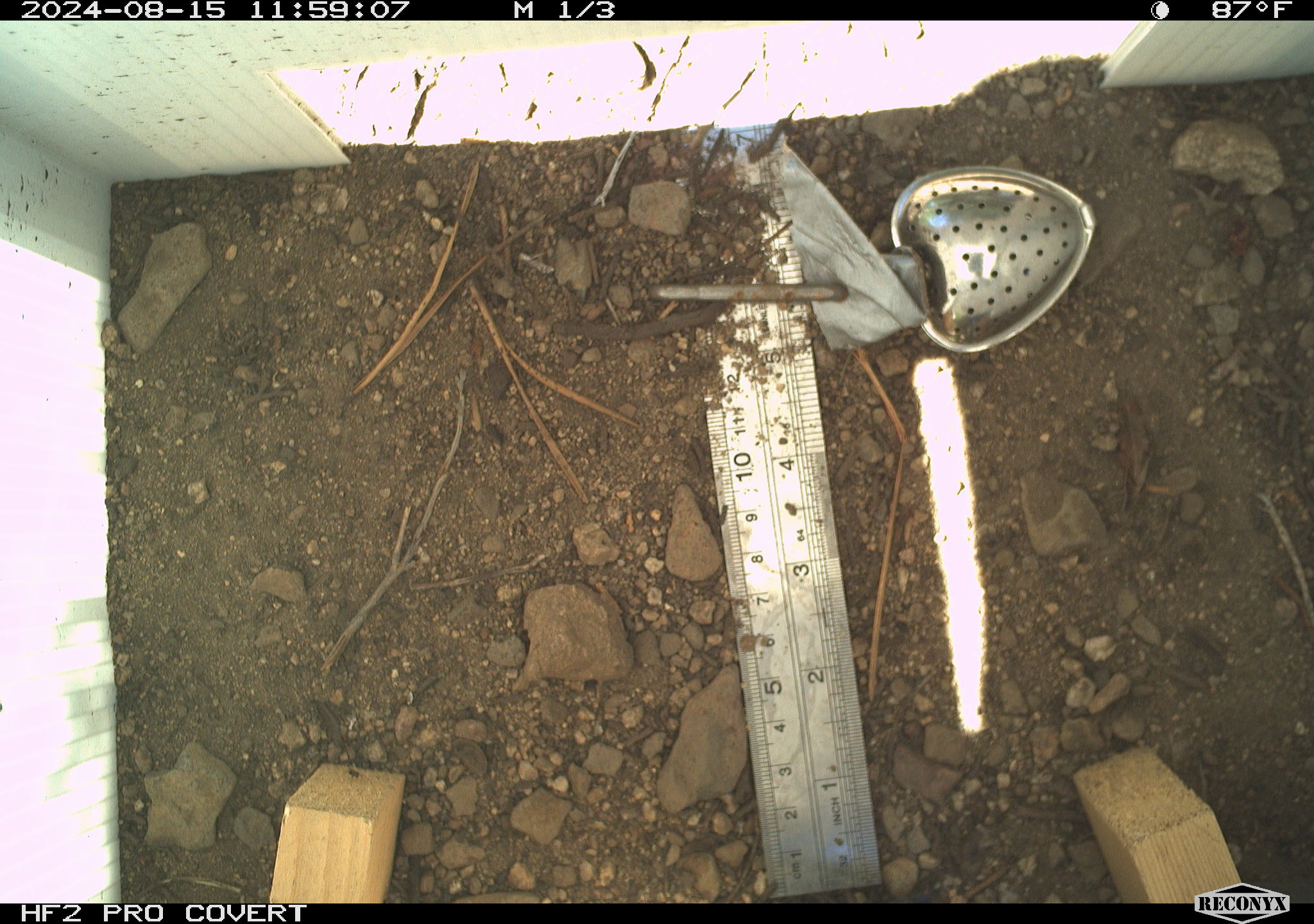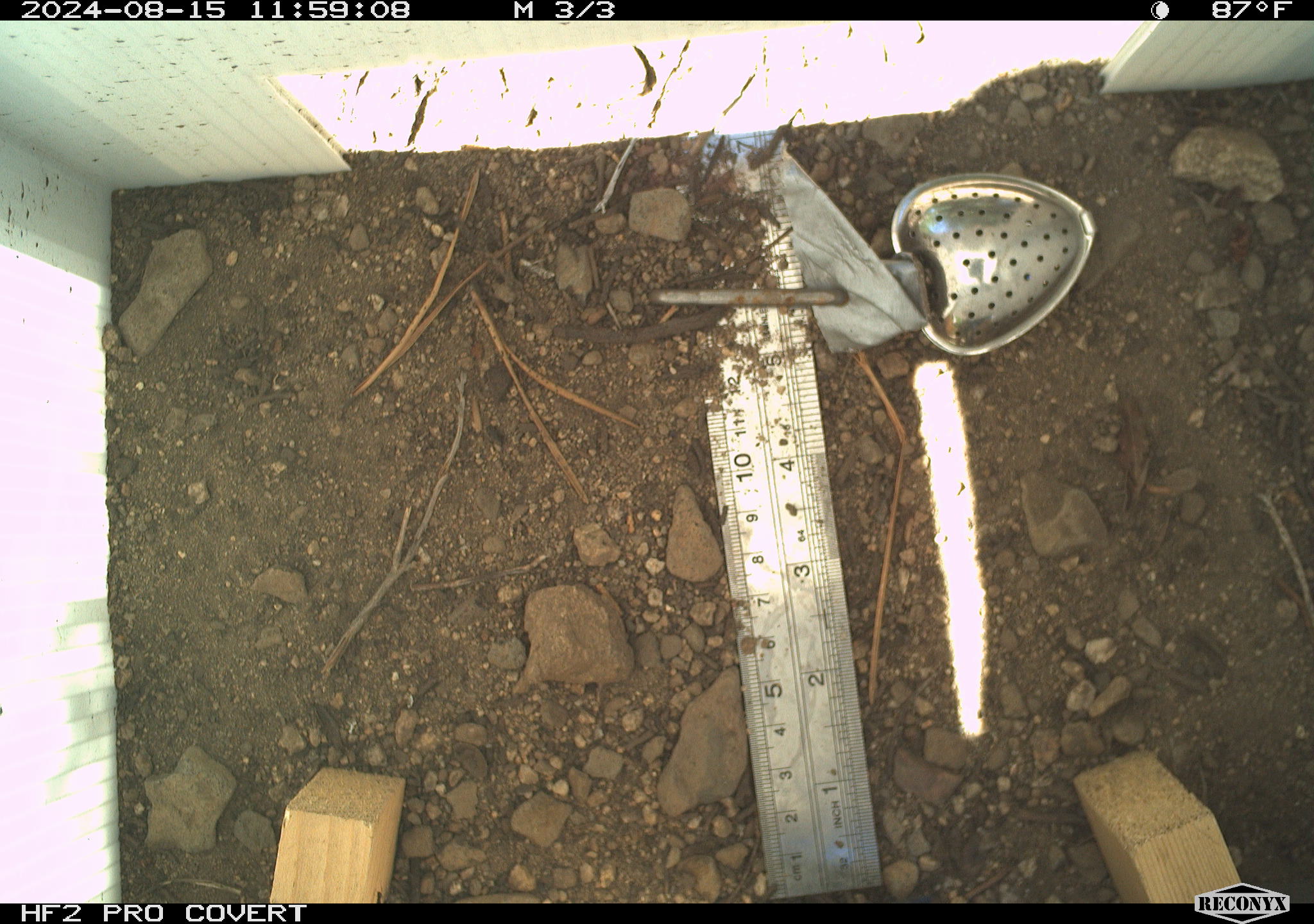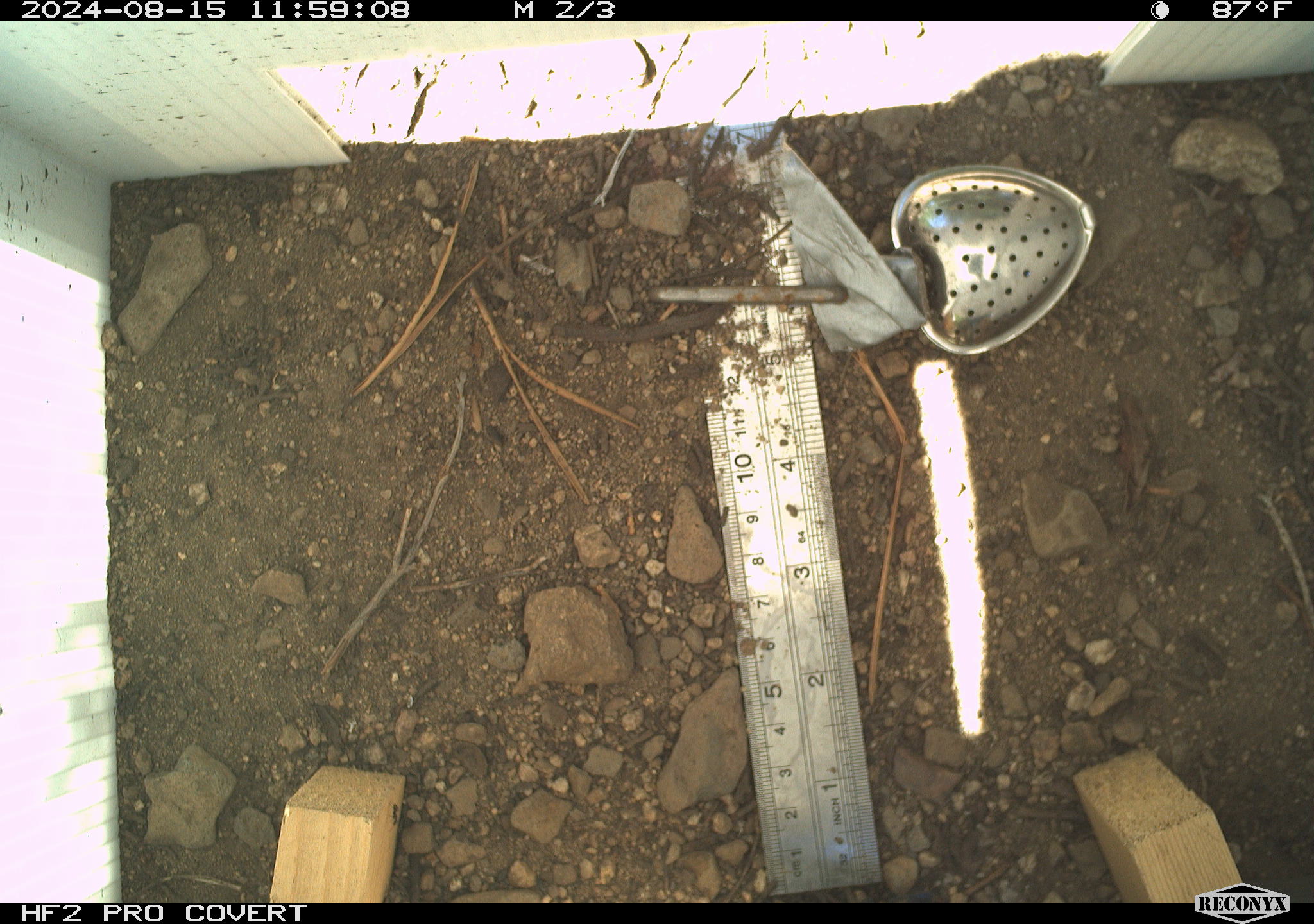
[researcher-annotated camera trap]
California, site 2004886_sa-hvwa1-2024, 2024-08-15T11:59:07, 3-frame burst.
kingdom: Animalia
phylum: Chordata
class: Mammalia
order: Rodentia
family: Sciuridae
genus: Neotamias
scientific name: Neotamias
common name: western chipmunks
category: neotamias species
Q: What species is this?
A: Neotamias species (western chipmunks) (Neotamias).